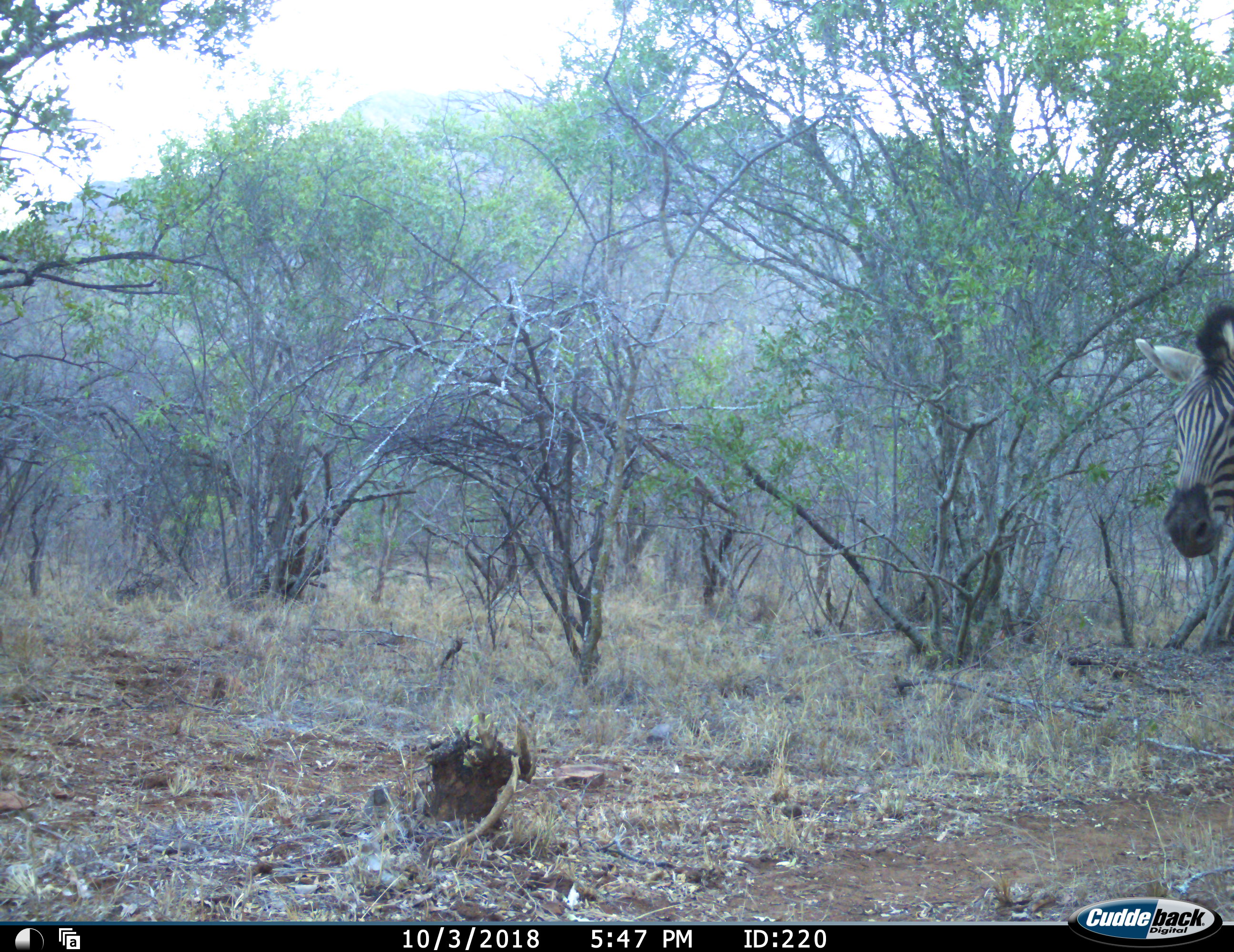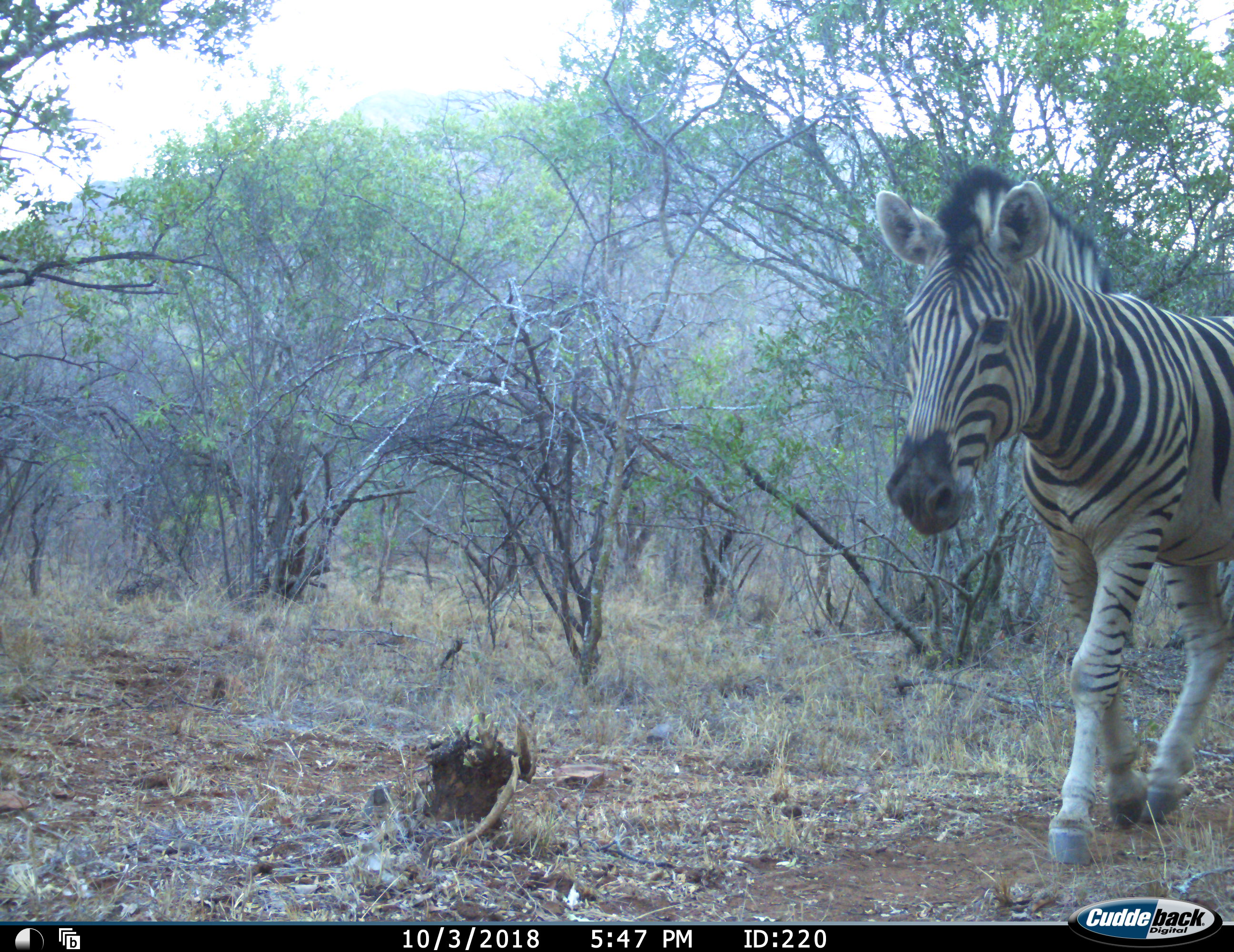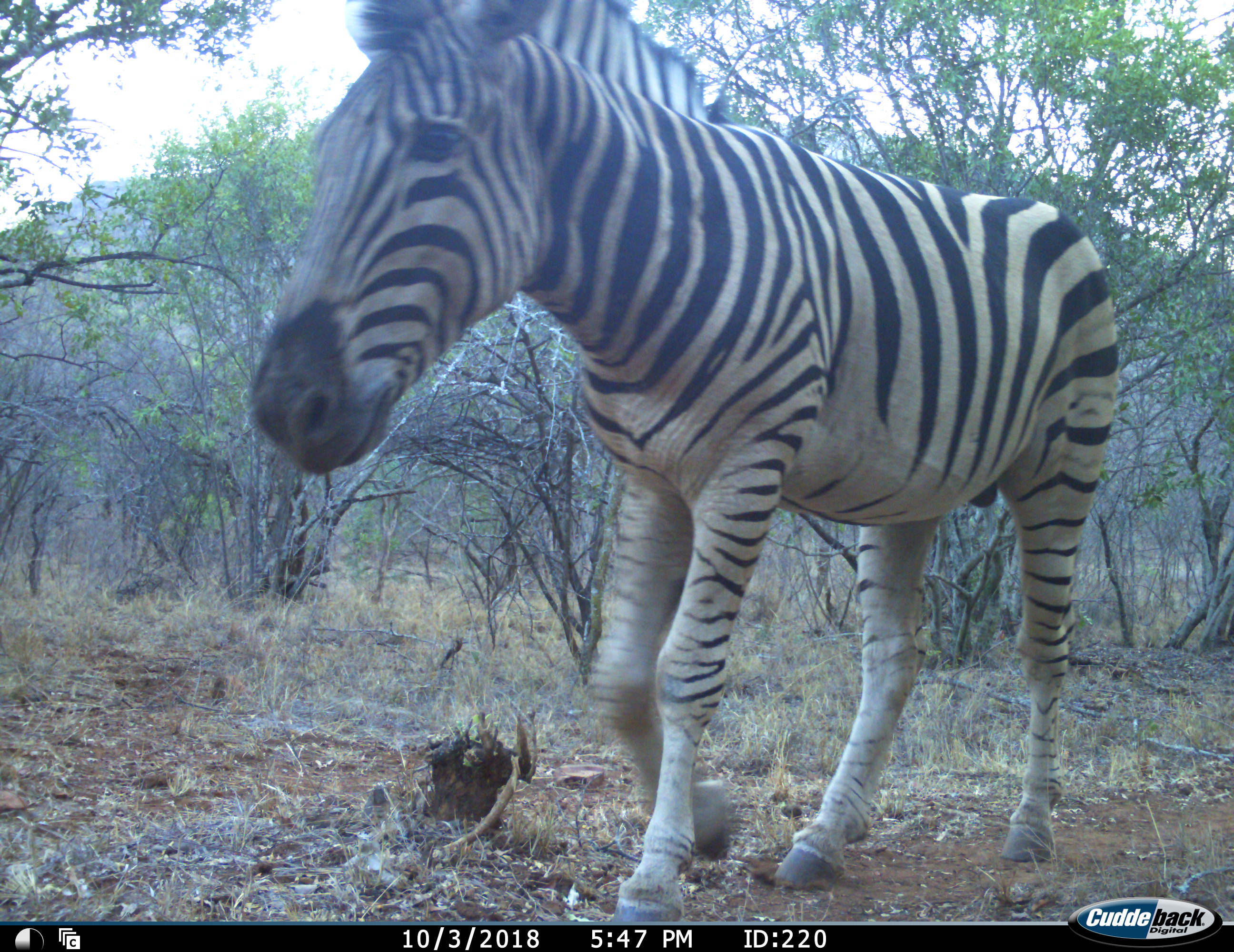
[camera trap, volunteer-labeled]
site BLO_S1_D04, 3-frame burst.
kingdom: Animalia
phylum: Chordata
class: Mammalia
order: Perissodactyla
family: Equidae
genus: Equus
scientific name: Equus quagga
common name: plains zebra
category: zebraplains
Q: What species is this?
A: Zebraplains (plains zebra) (Equus quagga).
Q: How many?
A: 1.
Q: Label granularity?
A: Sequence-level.